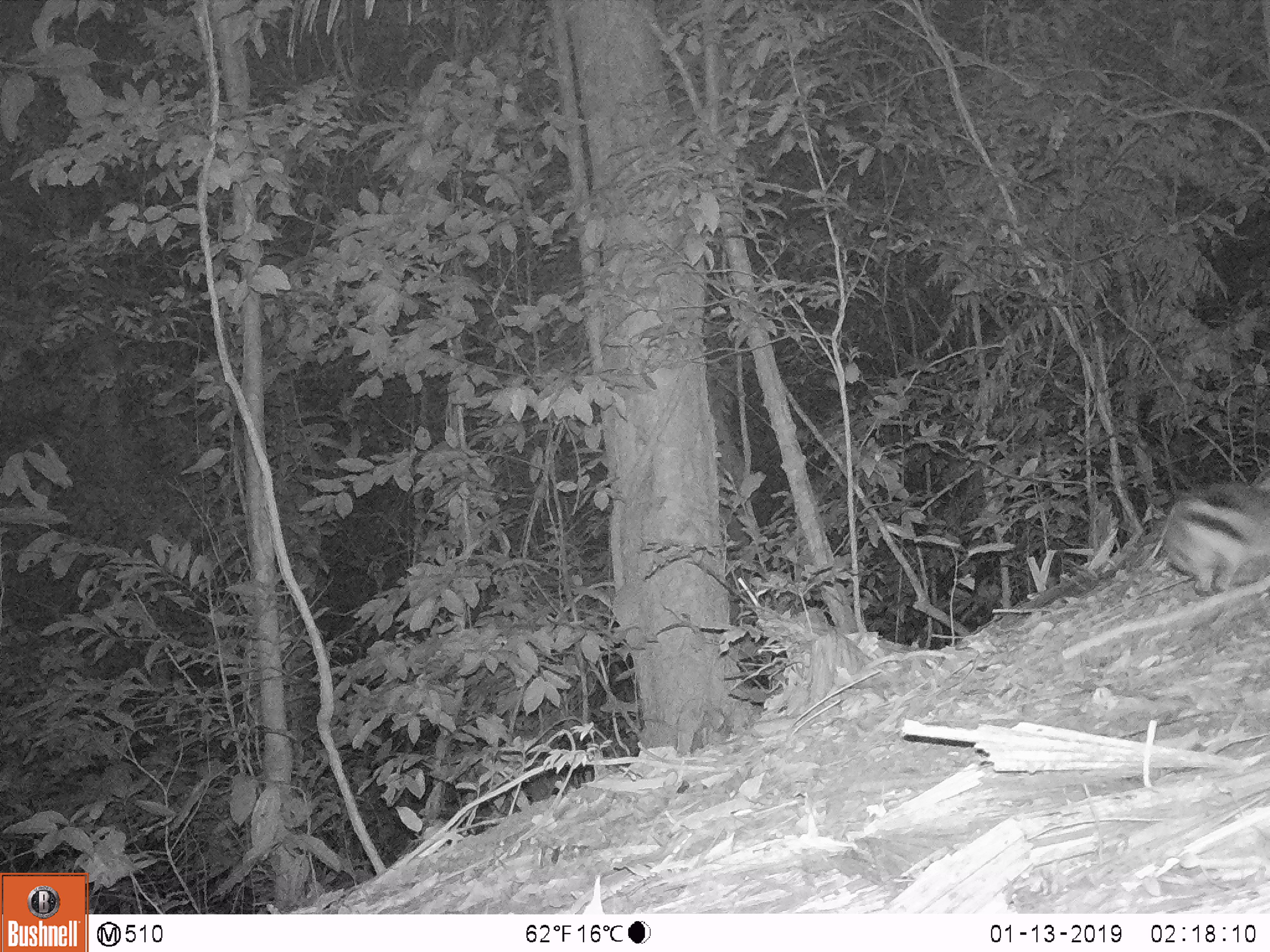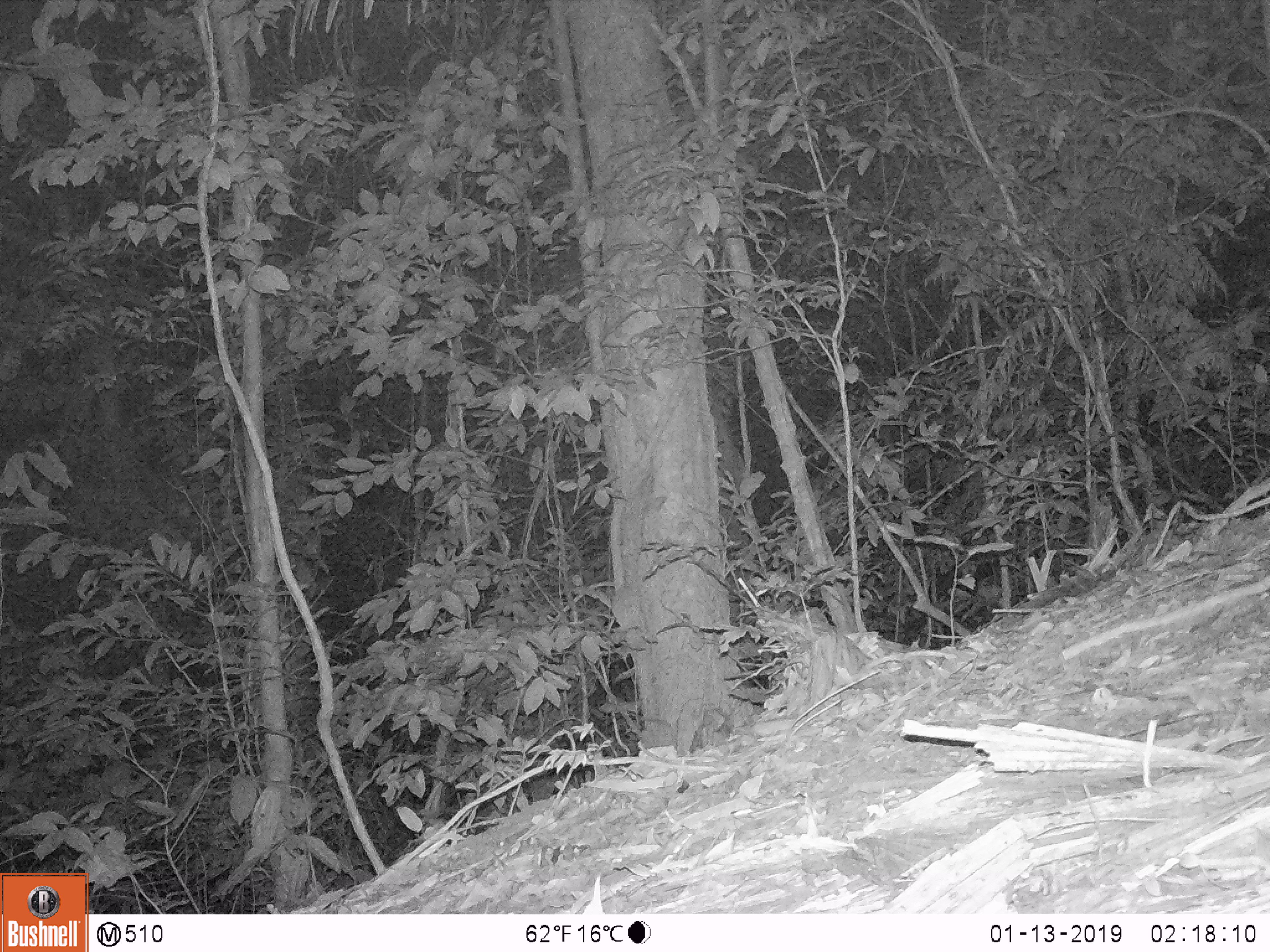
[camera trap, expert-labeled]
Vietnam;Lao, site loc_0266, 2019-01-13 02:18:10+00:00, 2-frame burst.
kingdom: Animalia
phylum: Chordata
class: Mammalia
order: Lagomorpha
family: Leporidae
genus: Nesolagus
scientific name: Nesolagus timminsi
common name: annamite striped rabbit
Annamite striped rabbit (Nesolagus timminsi). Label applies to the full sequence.